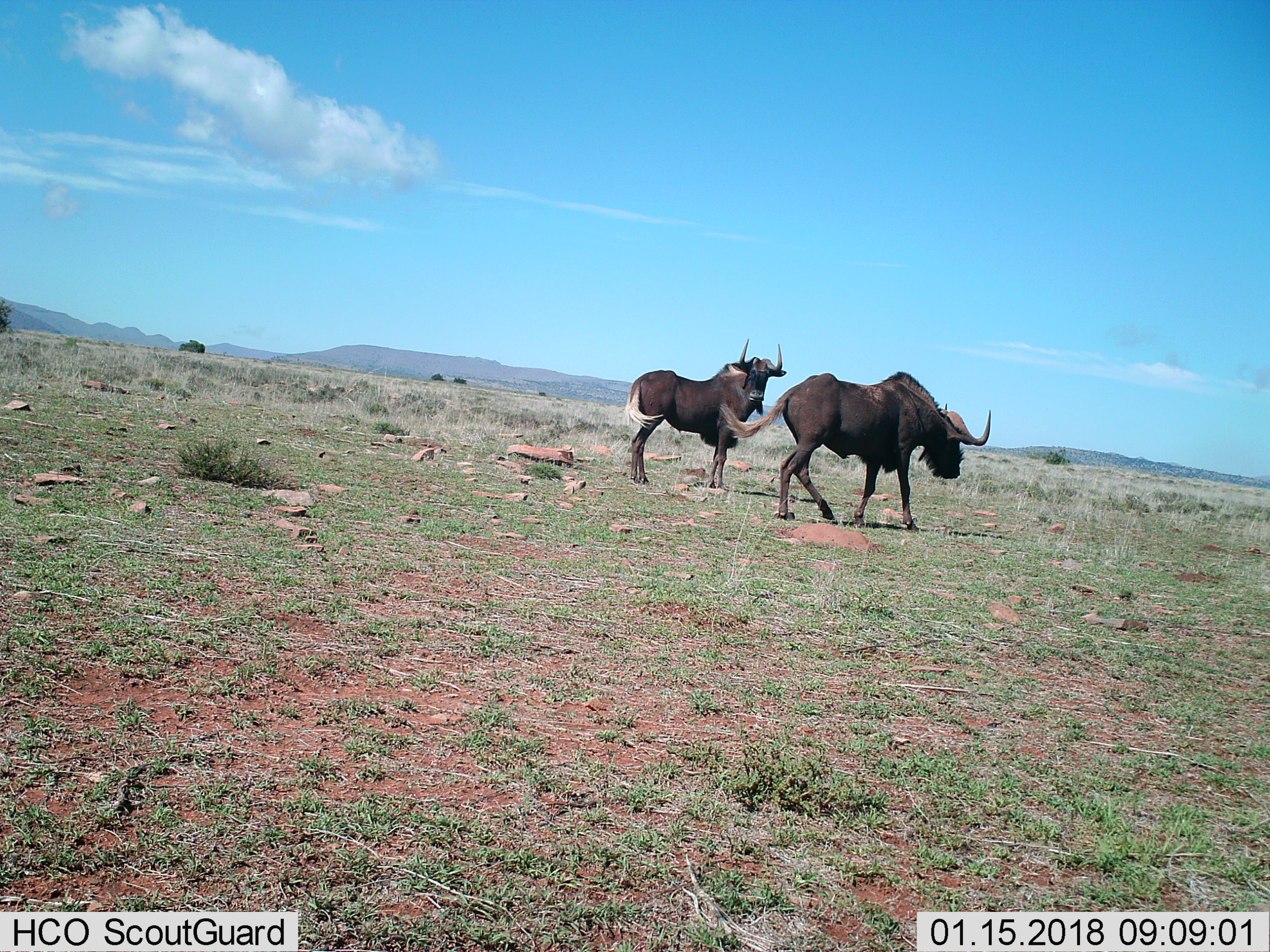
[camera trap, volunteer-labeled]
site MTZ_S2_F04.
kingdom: Animalia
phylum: Chordata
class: Mammalia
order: Artiodactyla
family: Bovidae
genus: Connochaetes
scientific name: Connochaetes gnou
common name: black wildebeest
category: wildebeestblack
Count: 2.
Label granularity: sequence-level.